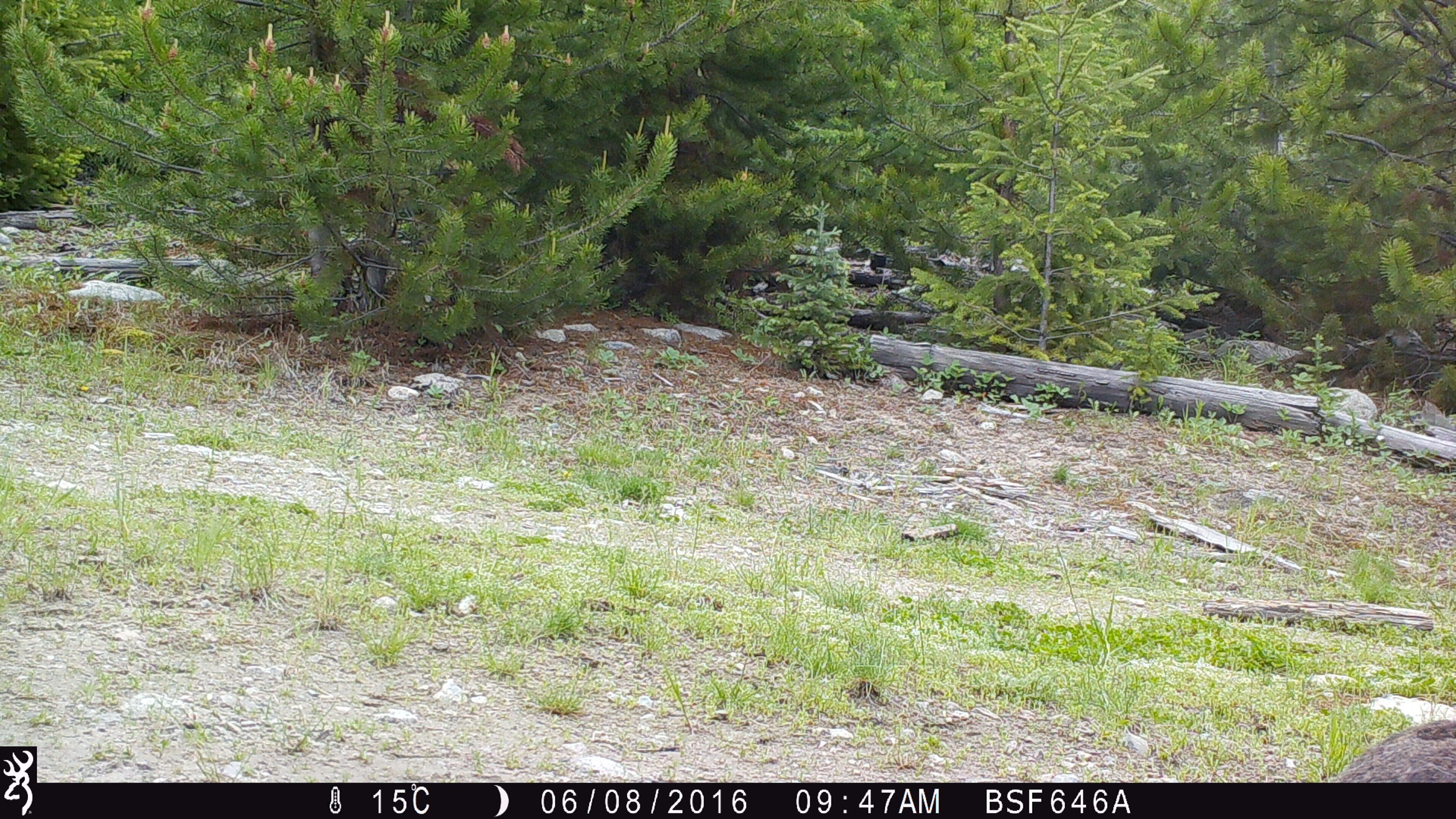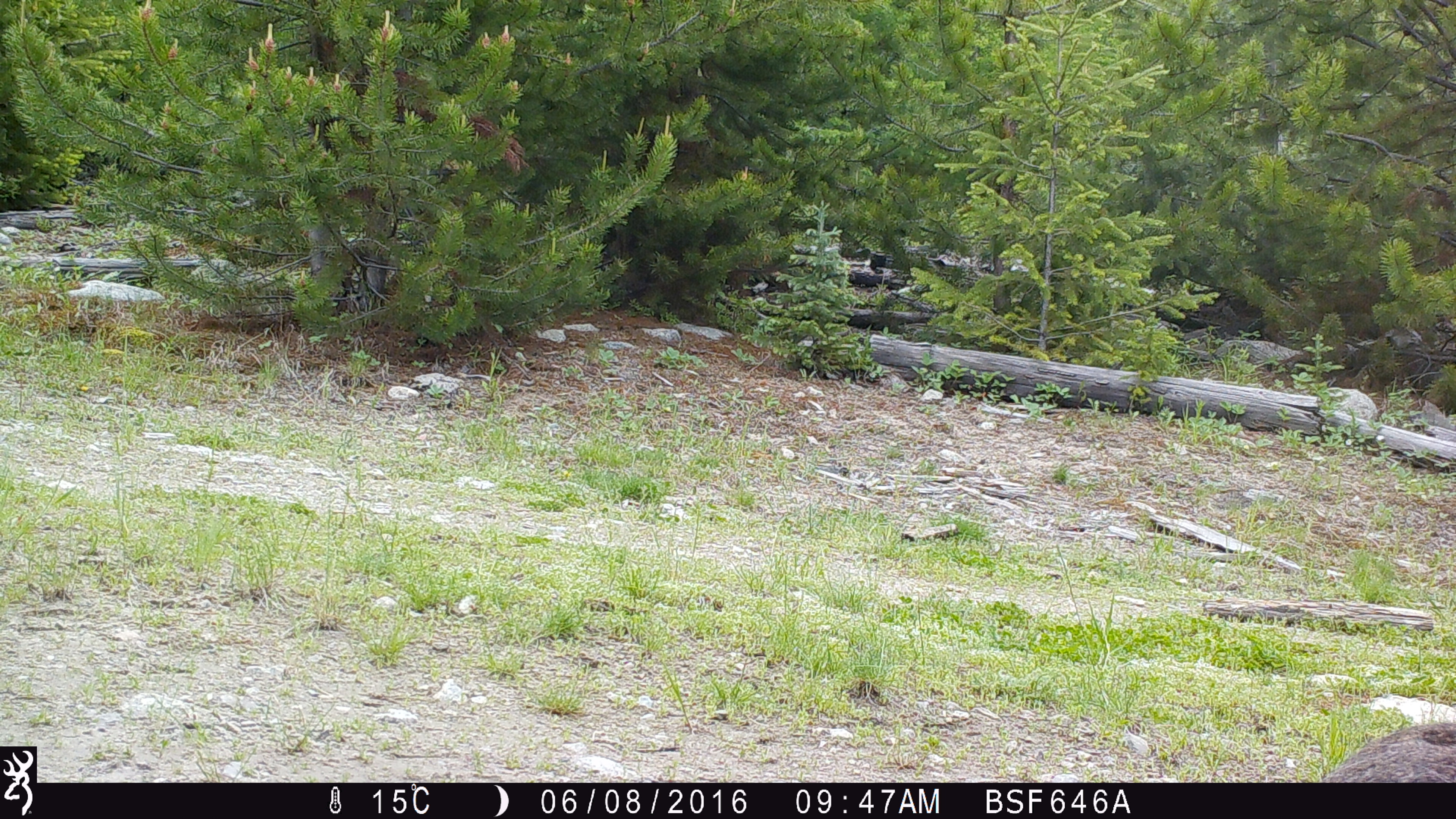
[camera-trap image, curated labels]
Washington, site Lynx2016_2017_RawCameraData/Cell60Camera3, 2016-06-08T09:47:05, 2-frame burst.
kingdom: Animalia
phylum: Chordata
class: Mammalia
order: Lagomorpha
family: Leporidae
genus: Lepus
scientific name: Lepus americanus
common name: snowshoe hare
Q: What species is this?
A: Lepus americanus (snowshoe hare).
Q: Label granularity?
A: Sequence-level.